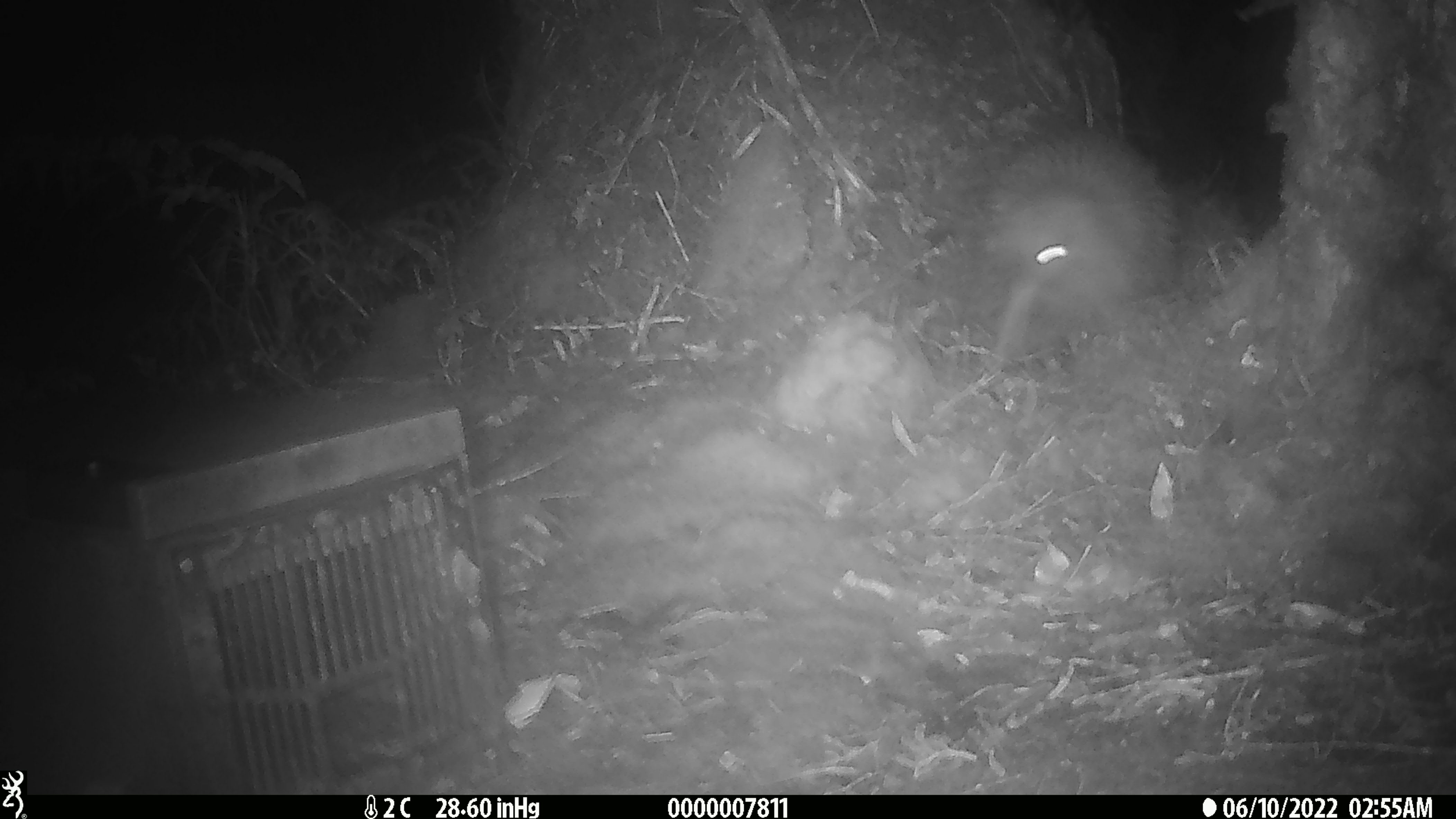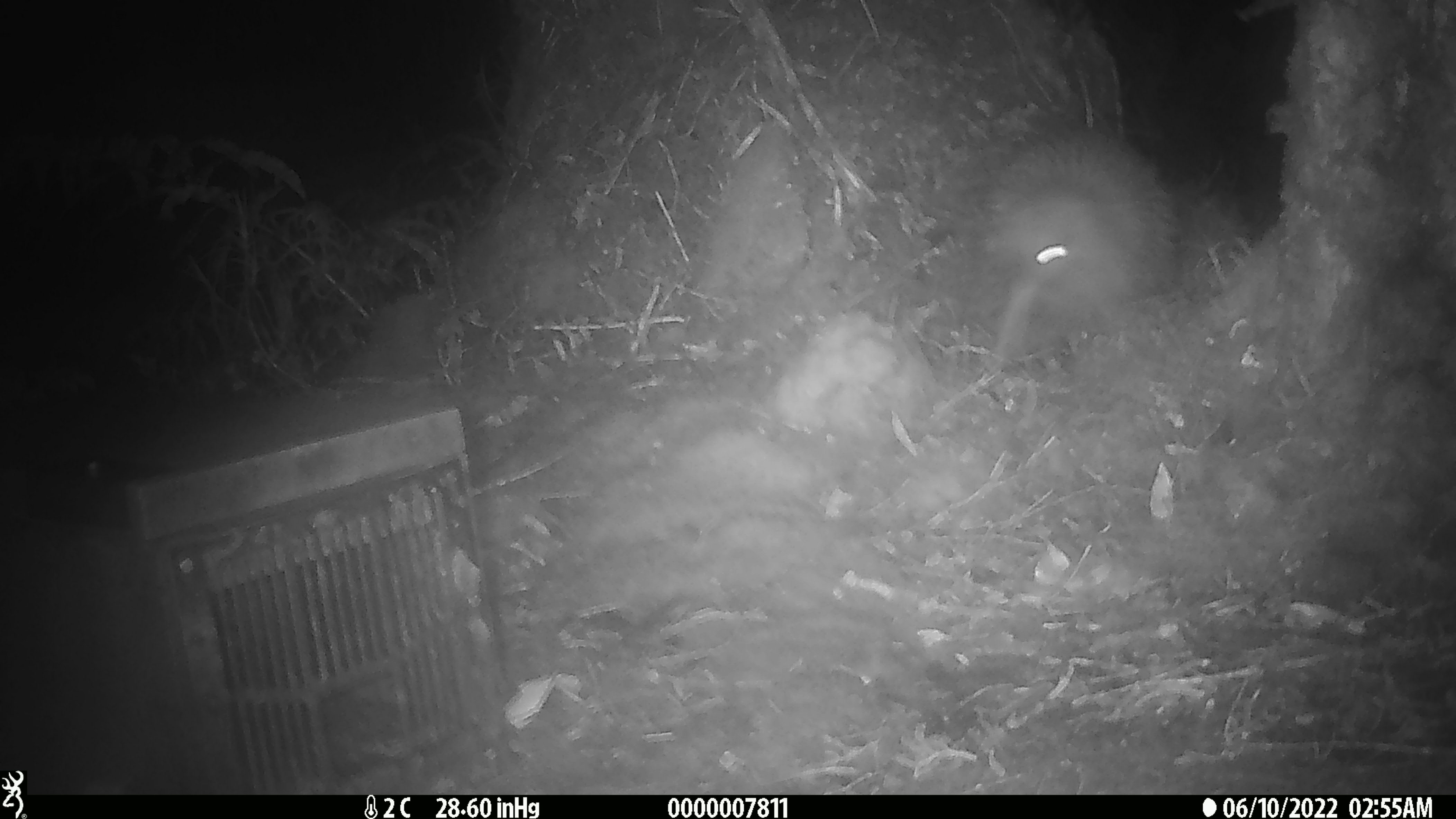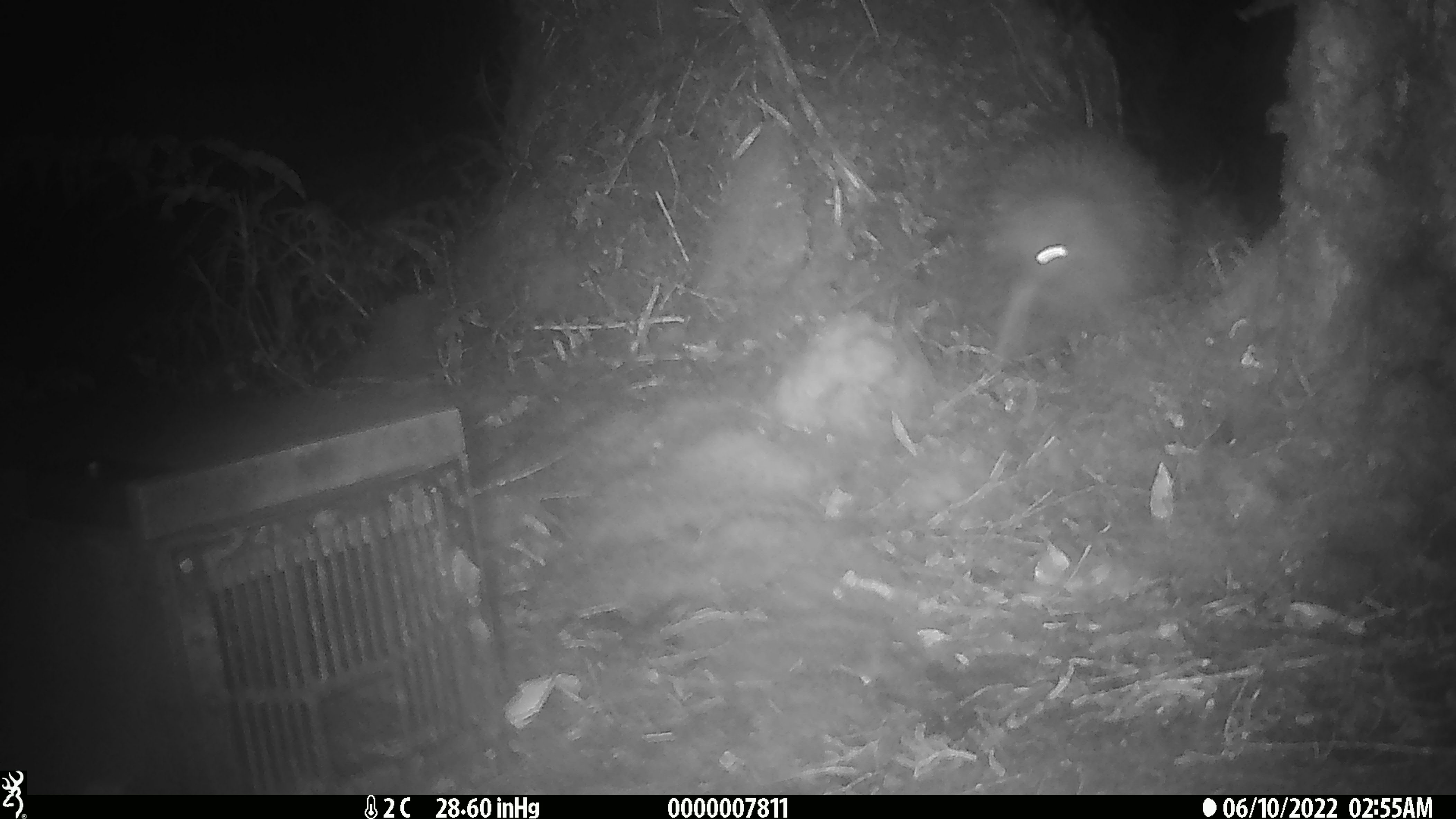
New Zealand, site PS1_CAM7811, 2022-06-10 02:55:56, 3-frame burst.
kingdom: Animalia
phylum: Chordata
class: Aves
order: Apterygiformes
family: Apterygidae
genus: Apteryx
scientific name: Apteryx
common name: kiwi